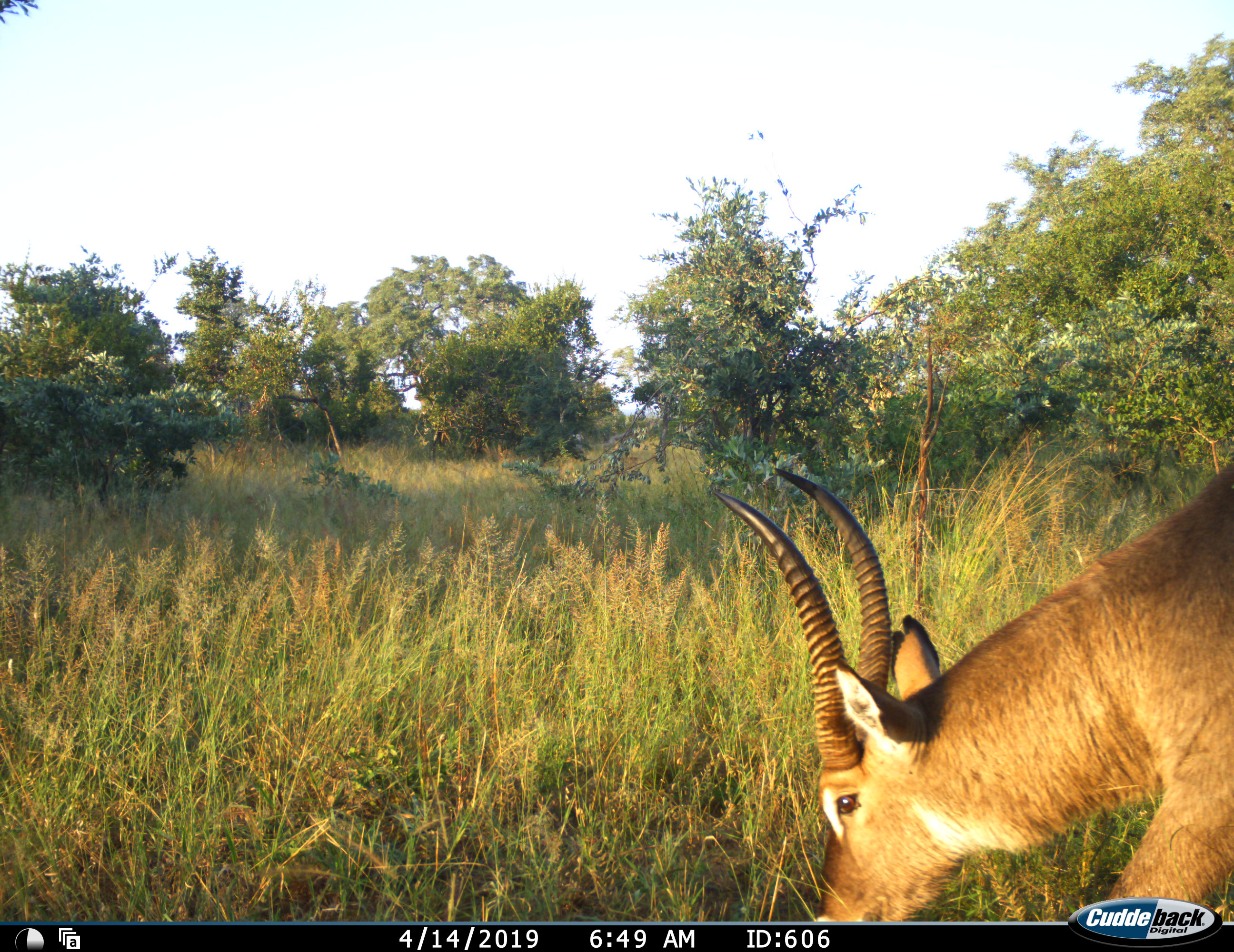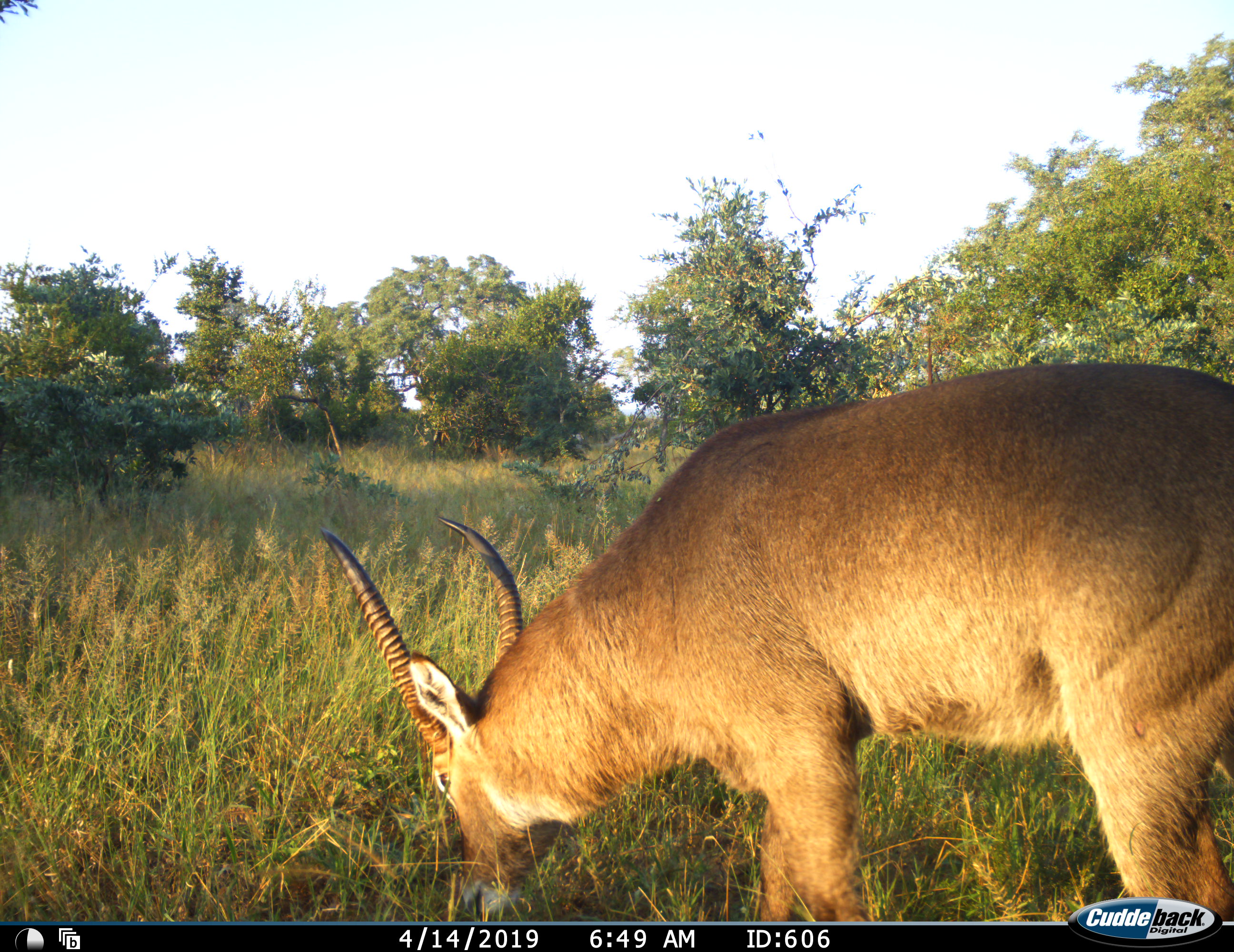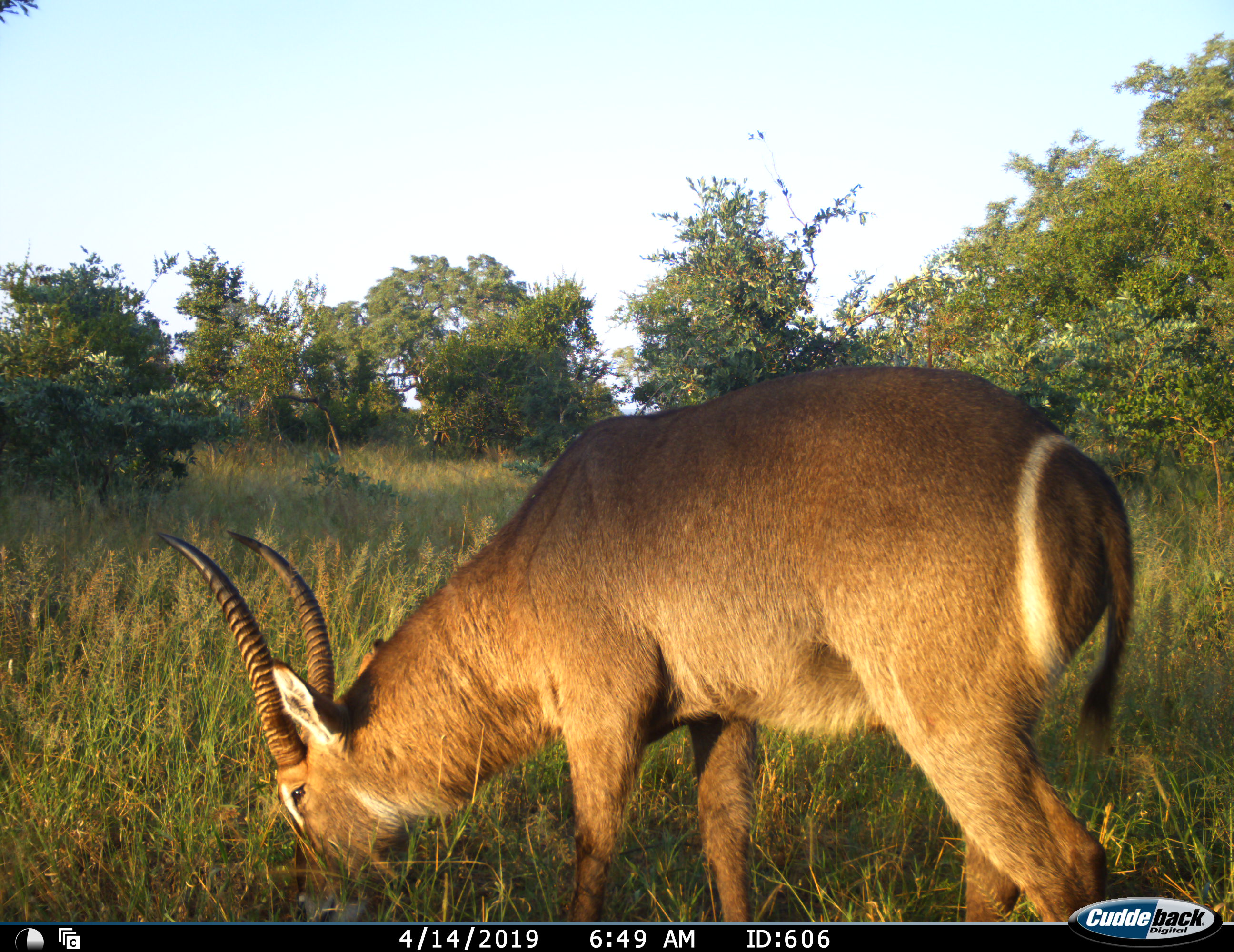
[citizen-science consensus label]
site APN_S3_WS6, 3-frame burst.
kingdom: Animalia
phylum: Chordata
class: Mammalia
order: Artiodactyla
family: Bovidae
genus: Kobus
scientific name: Kobus ellipsiprymnus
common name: waterbuck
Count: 1.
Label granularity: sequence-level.